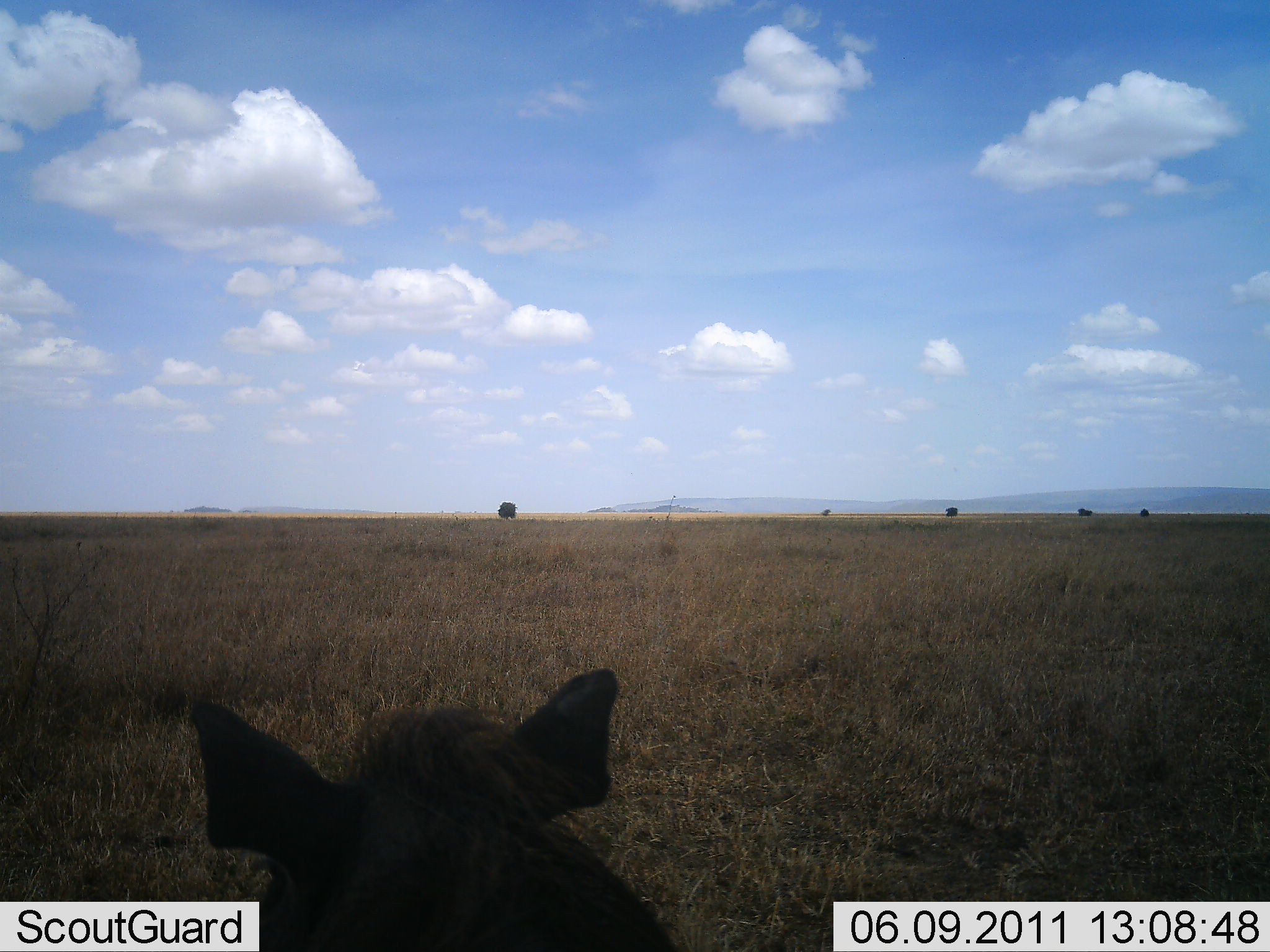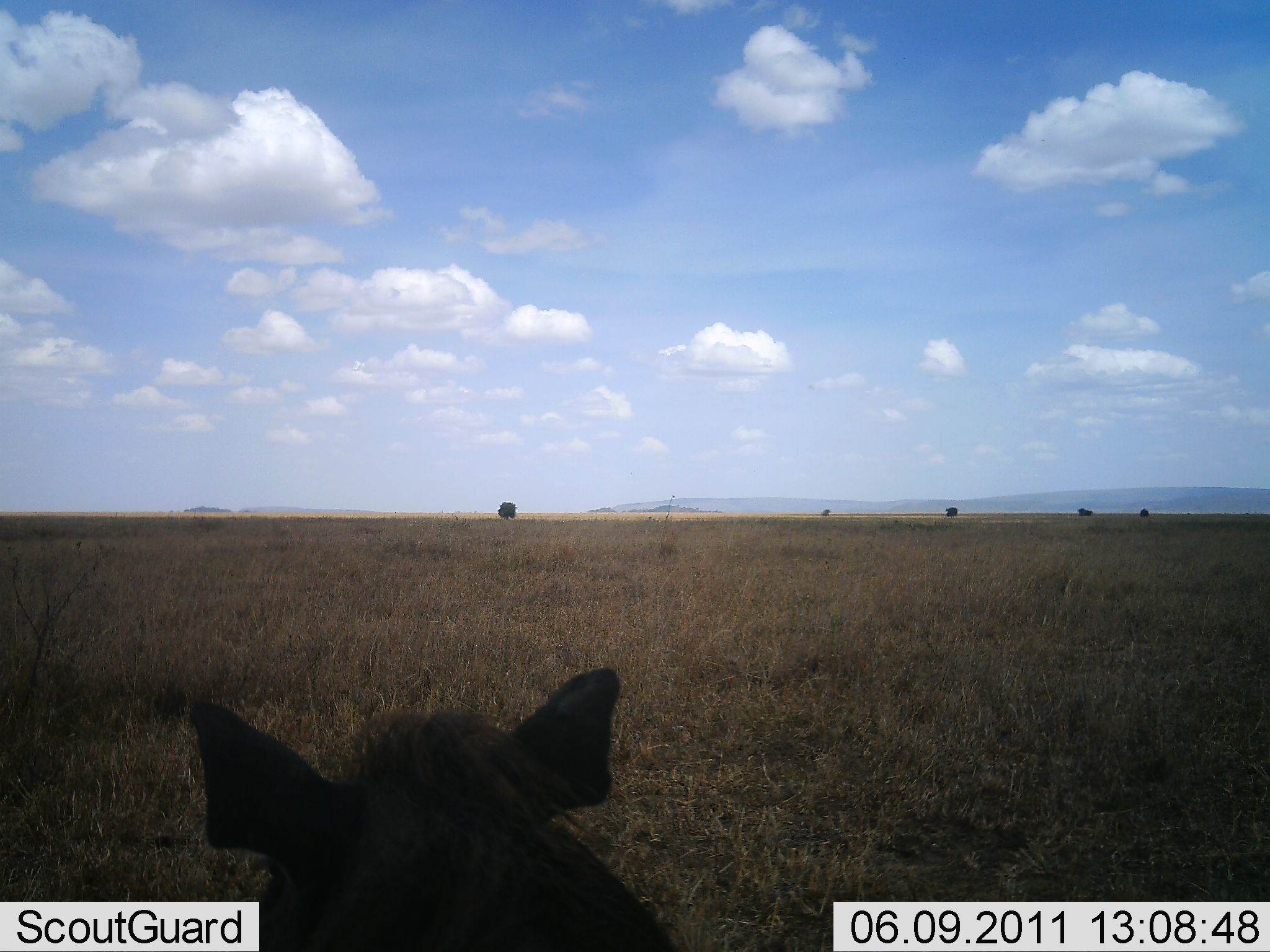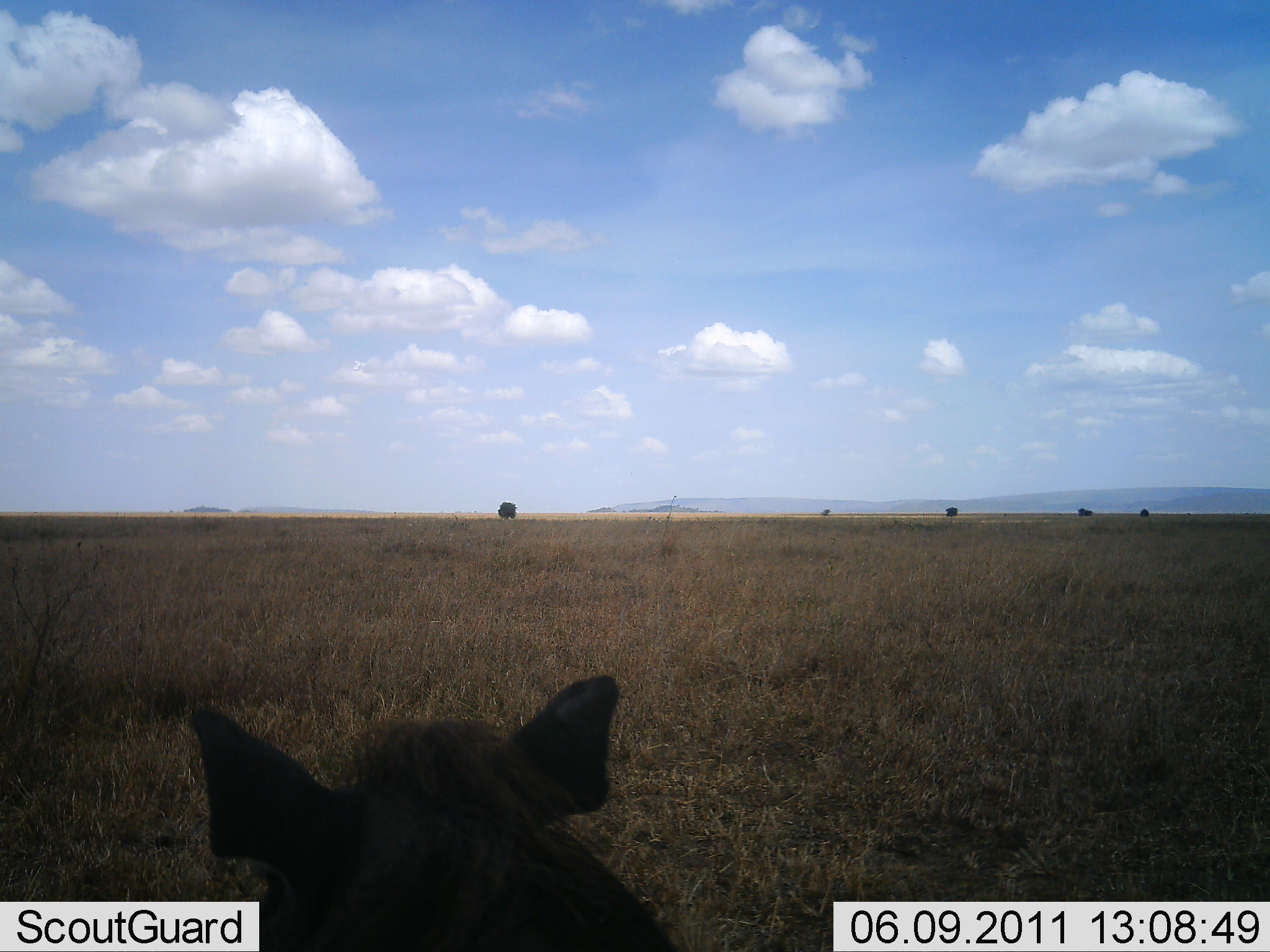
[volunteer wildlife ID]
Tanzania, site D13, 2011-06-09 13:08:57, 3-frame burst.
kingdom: Animalia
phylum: Chordata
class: Mammalia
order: Artiodactyla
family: Suidae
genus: Phacochoerus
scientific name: Phacochoerus africanus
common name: warthog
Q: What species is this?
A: Warthog (Phacochoerus africanus).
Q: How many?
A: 1.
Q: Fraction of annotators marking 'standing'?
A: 67%.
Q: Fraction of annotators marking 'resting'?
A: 17%.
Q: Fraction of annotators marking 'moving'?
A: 17%.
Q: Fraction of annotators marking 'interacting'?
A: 0%.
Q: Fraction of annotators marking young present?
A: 0%.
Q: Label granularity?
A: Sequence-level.